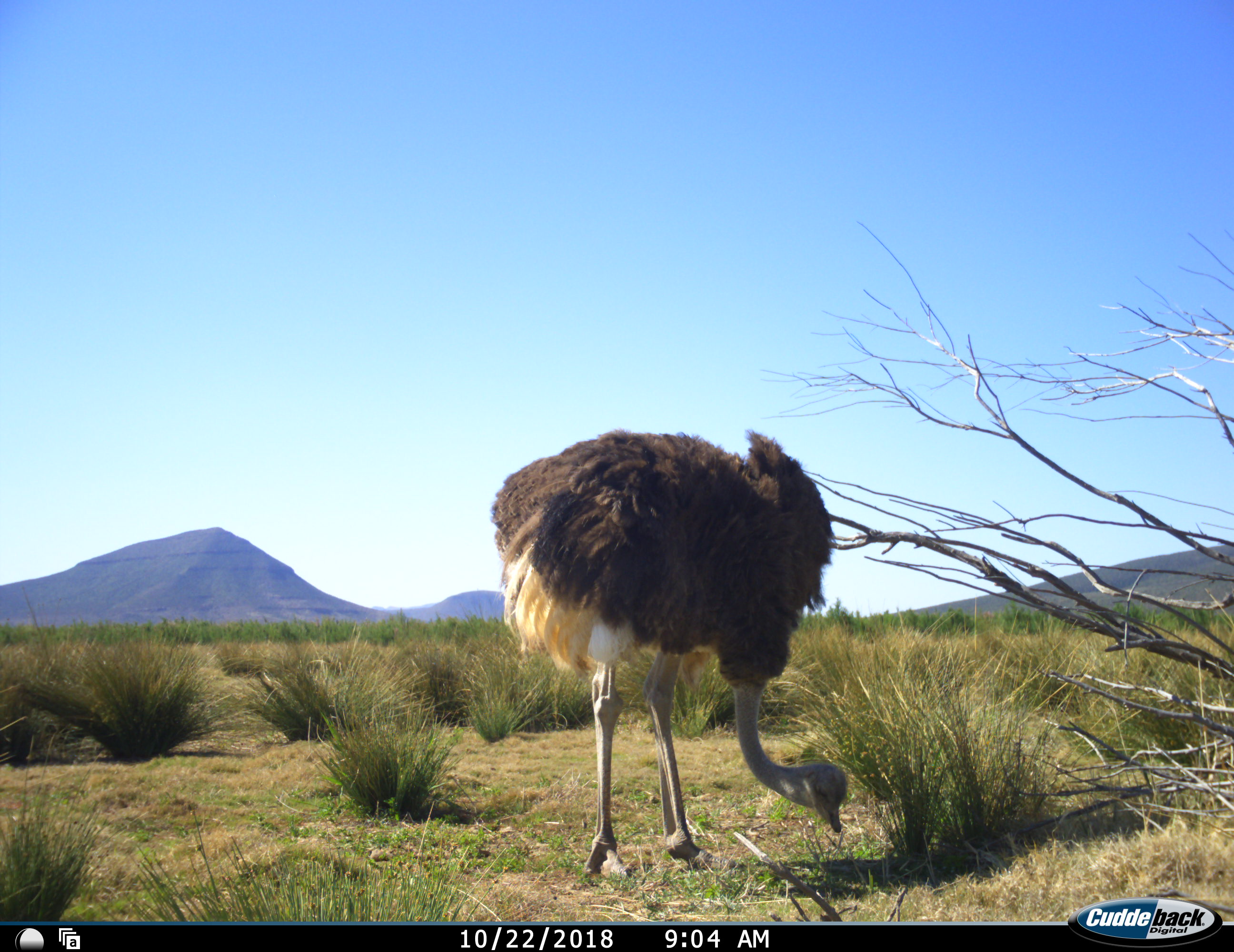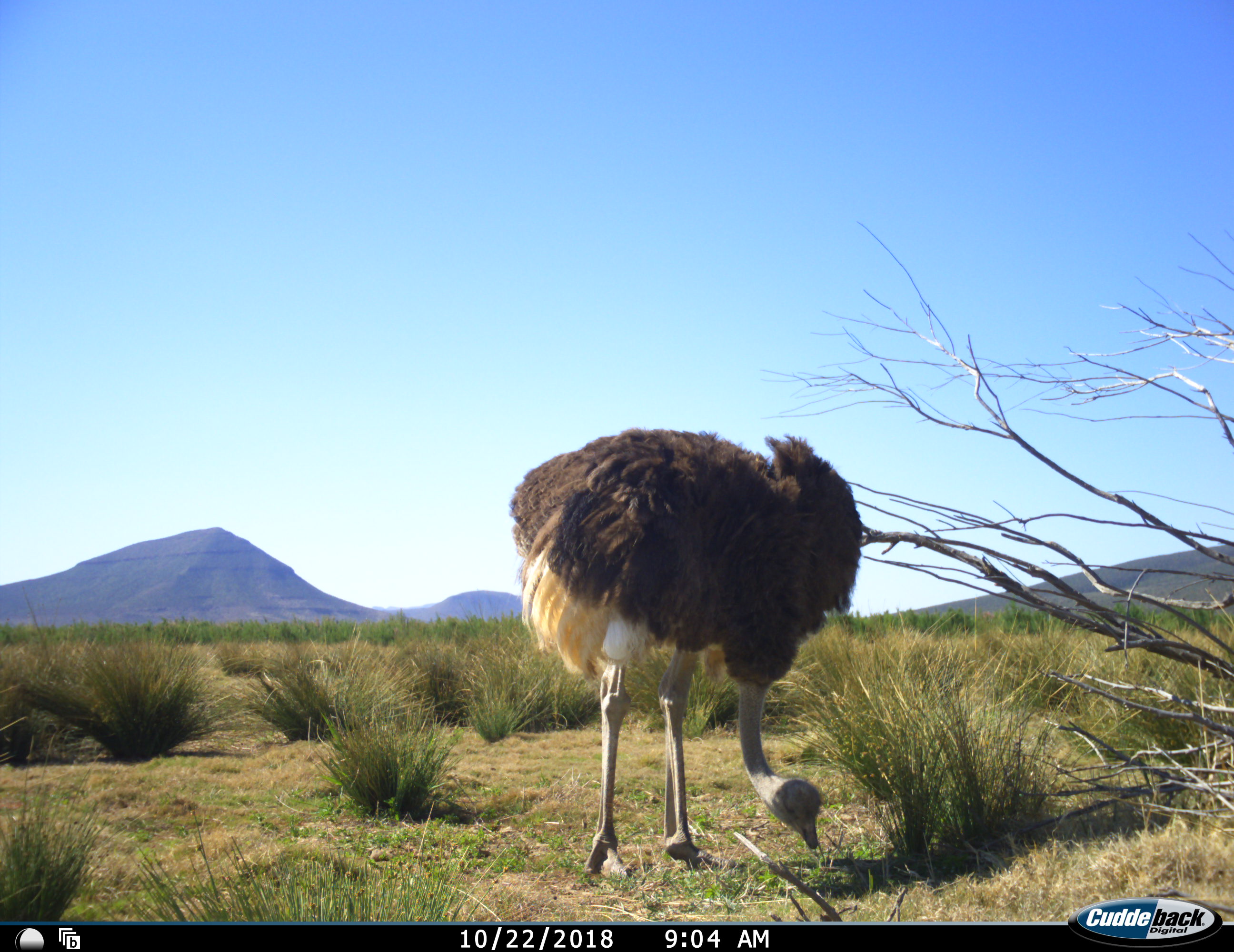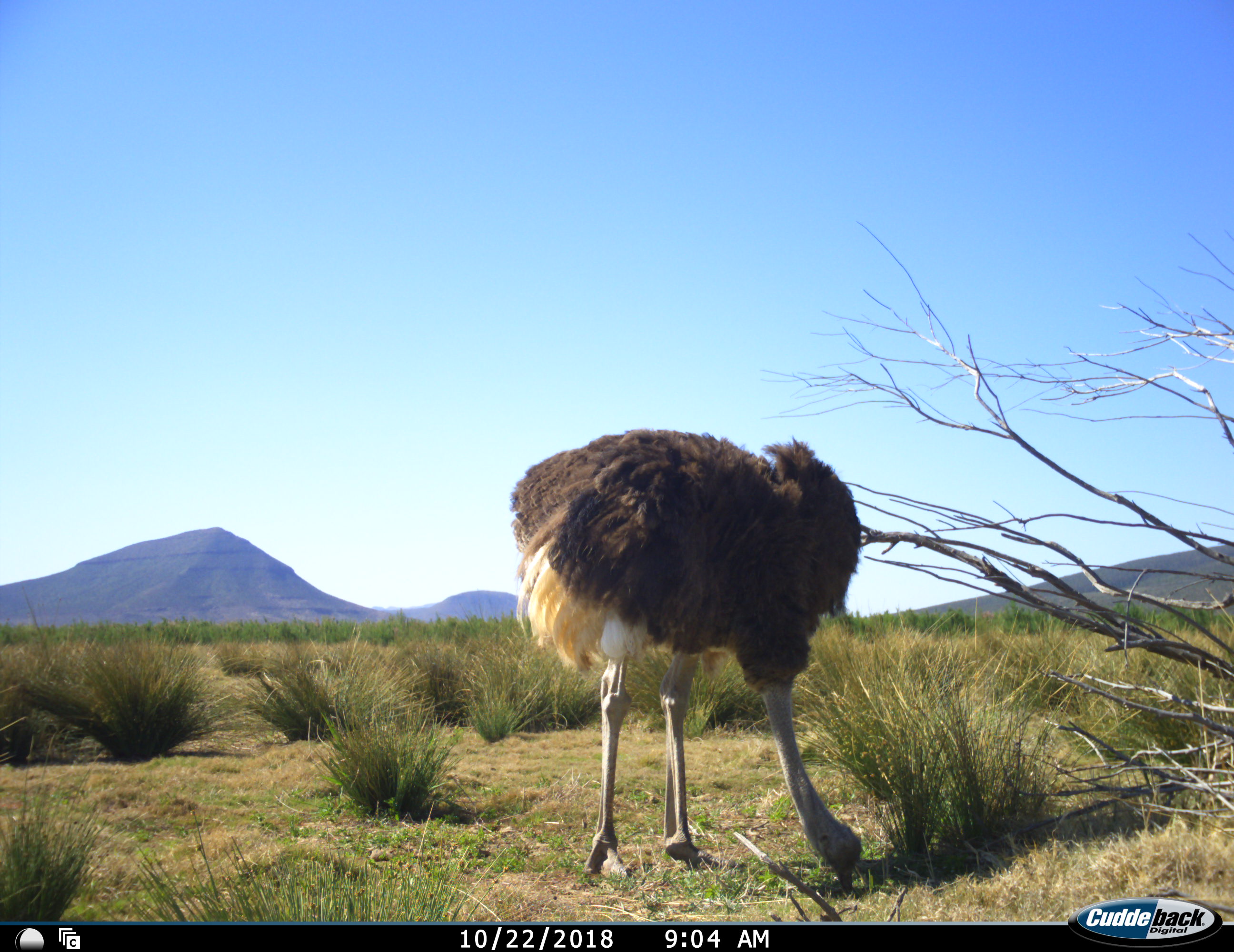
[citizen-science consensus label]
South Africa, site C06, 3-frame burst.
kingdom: Animalia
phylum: Chordata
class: Aves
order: Struthioniformes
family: Struthionidae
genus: Struthio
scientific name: Struthio camelus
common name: ostrich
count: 1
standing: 10%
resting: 0%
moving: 10%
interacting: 0%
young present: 0%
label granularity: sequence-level